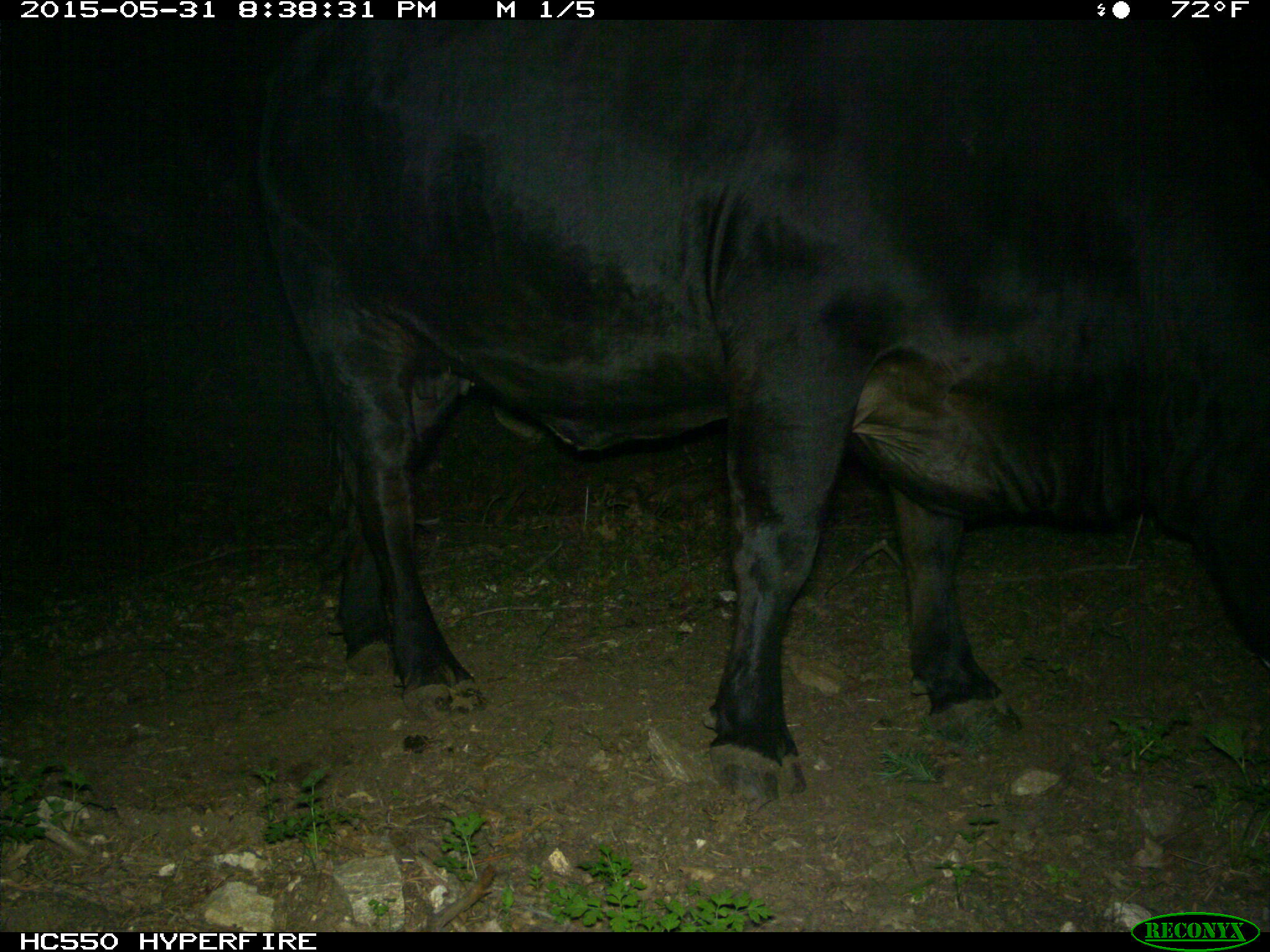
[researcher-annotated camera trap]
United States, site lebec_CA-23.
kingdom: Animalia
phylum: Chordata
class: Mammalia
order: Artiodactyla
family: Bovidae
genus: Bos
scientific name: Bos taurus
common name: domestic cow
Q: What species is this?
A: Bos taurus (domestic cow).